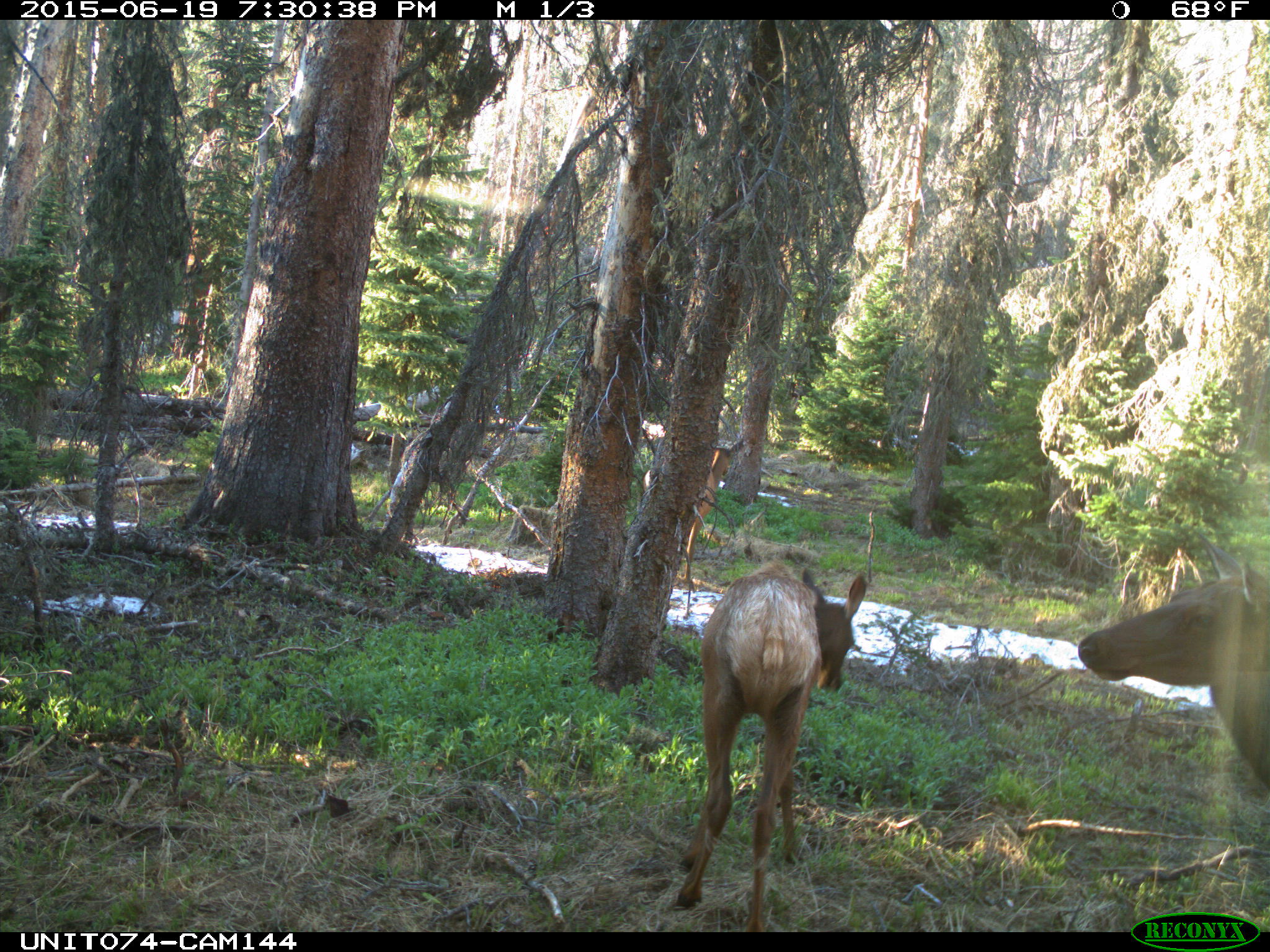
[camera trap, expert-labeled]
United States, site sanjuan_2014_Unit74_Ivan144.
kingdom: Animalia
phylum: Chordata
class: Mammalia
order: Artiodactyla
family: Cervidae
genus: Cervus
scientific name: Cervus elaphus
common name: red deer